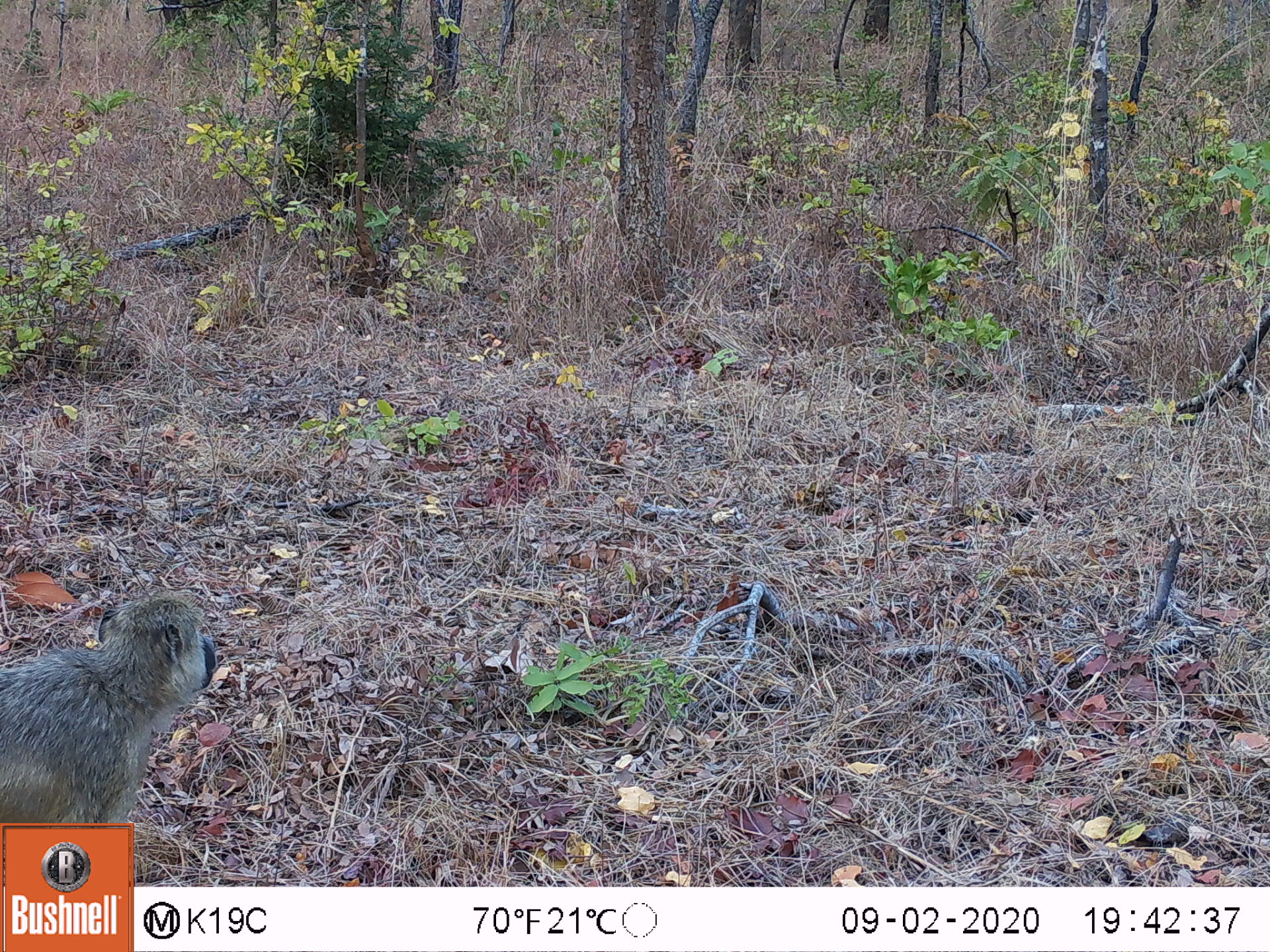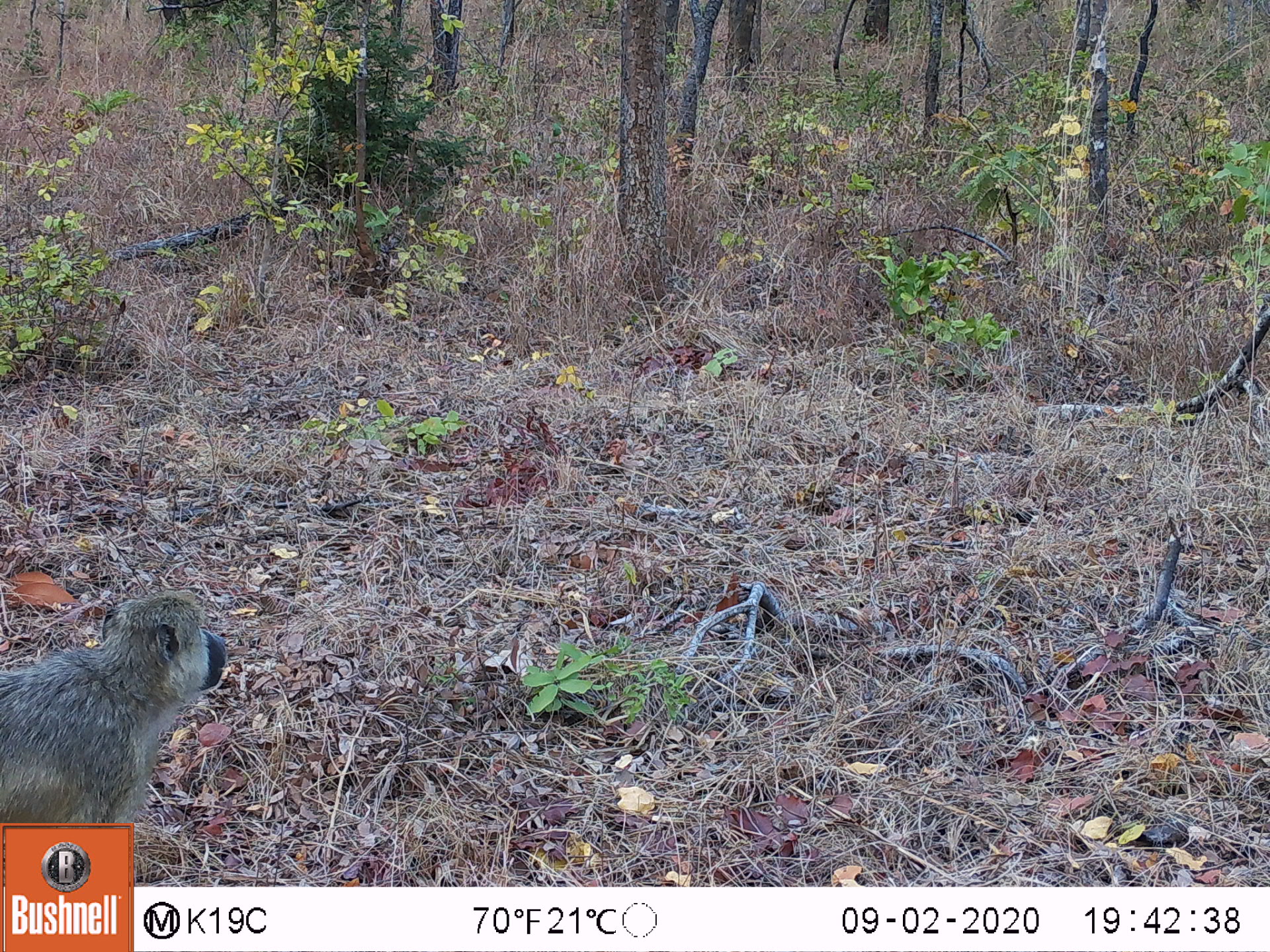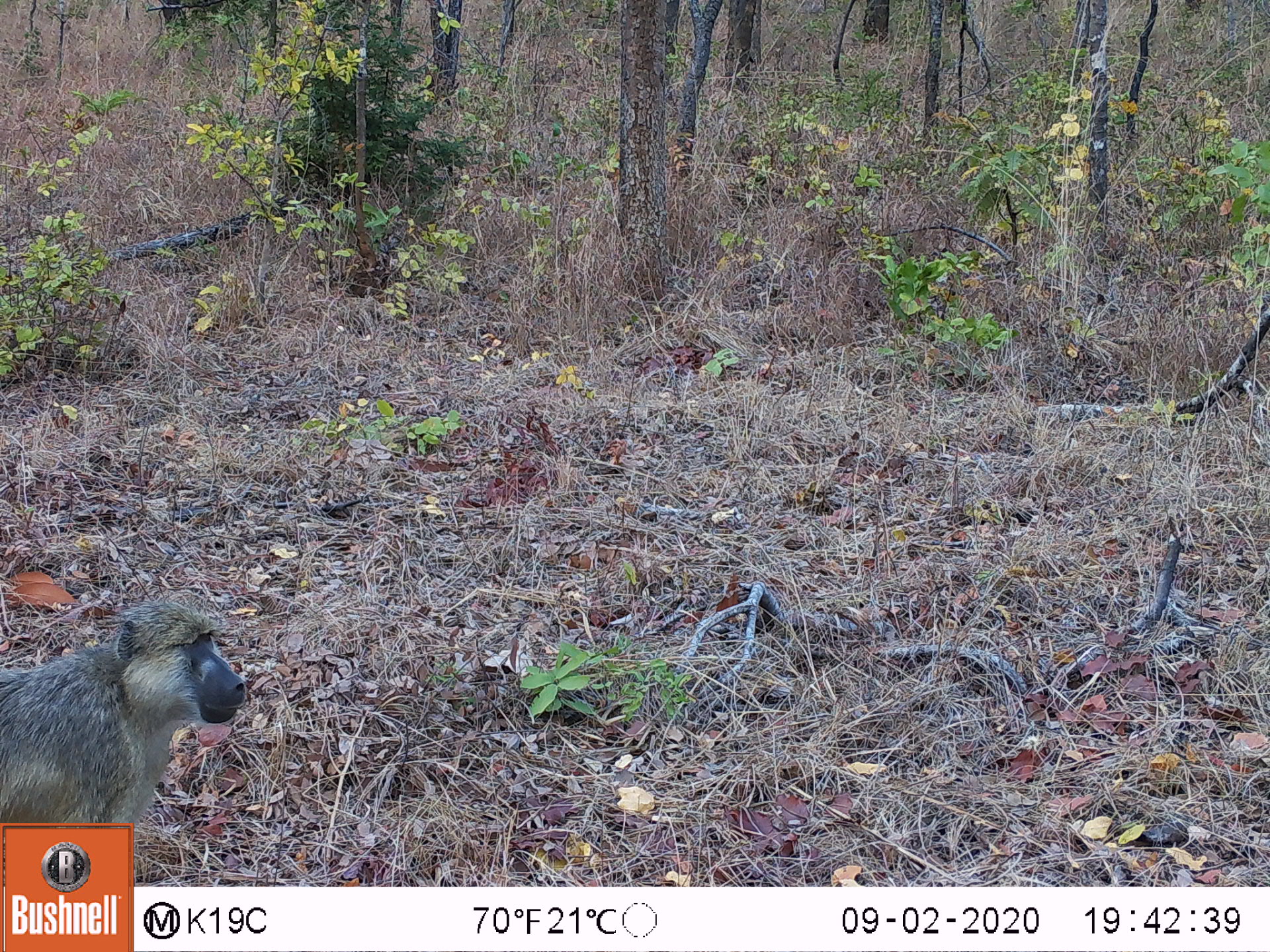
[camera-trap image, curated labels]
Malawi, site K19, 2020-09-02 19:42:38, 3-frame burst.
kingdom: Animalia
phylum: Chordata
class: Mammalia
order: Primates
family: Cercopithecidae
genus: Papio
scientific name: Papio cynocephalus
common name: yellow baboon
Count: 1.